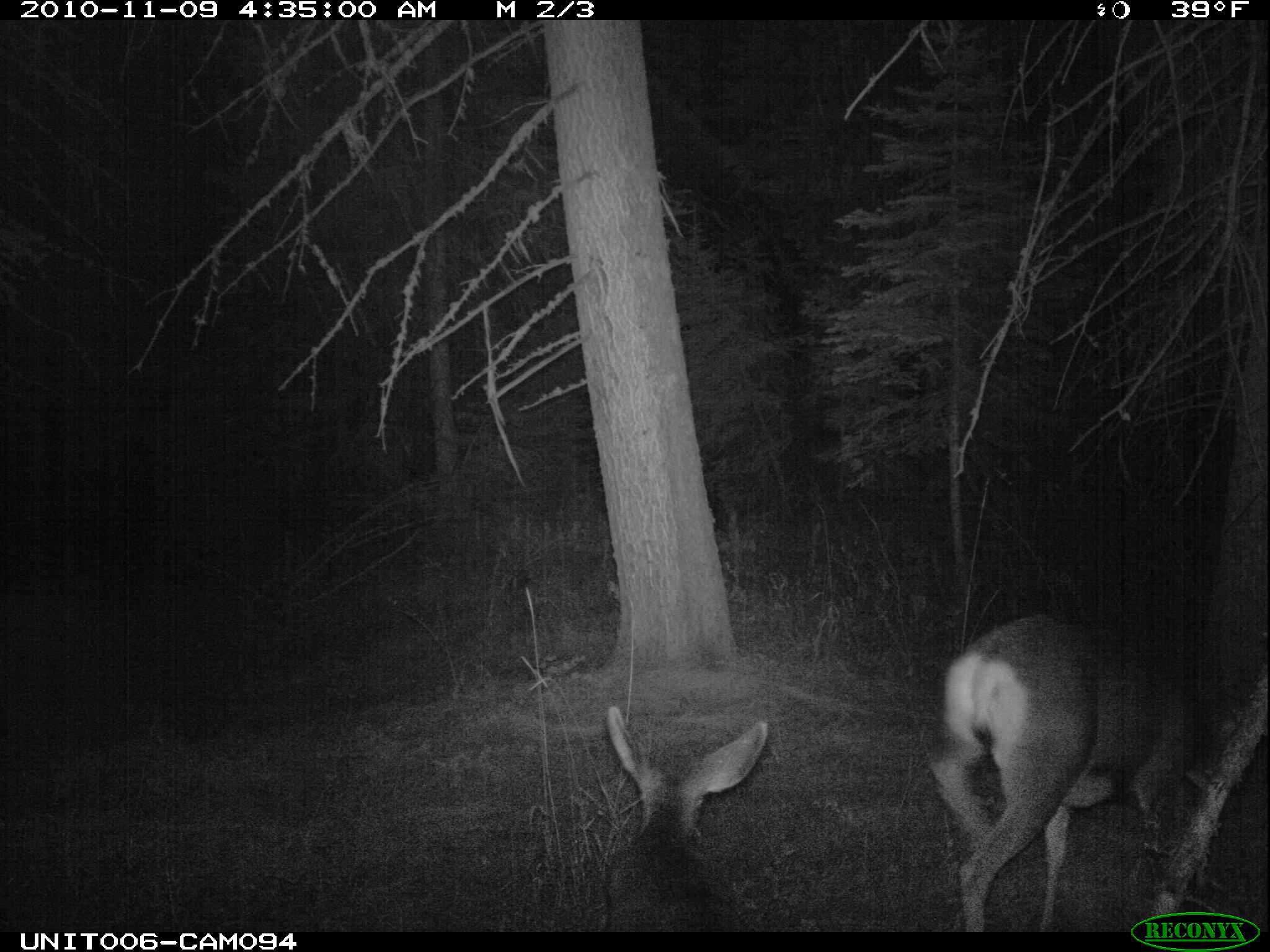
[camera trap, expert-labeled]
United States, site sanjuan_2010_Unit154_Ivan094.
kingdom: Animalia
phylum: Chordata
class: Mammalia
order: Artiodactyla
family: Cervidae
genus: Odocoileus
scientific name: Odocoileus hemionus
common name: mule deer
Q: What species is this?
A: Odocoileus hemionus (mule deer).